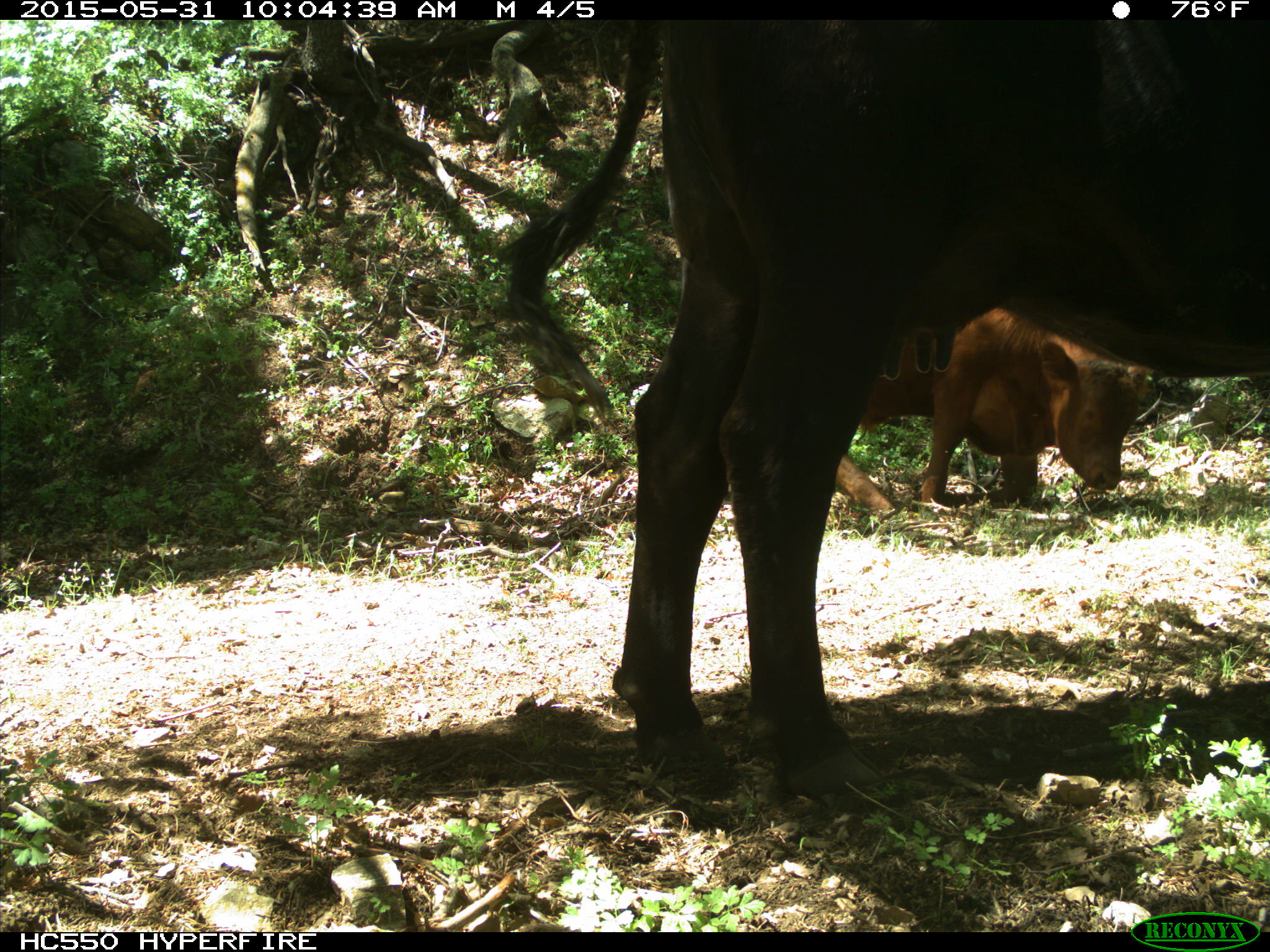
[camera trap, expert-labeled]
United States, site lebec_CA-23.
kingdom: Animalia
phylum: Chordata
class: Mammalia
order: Artiodactyla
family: Bovidae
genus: Bos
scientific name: Bos taurus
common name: domestic cow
Bos taurus (domestic cow).